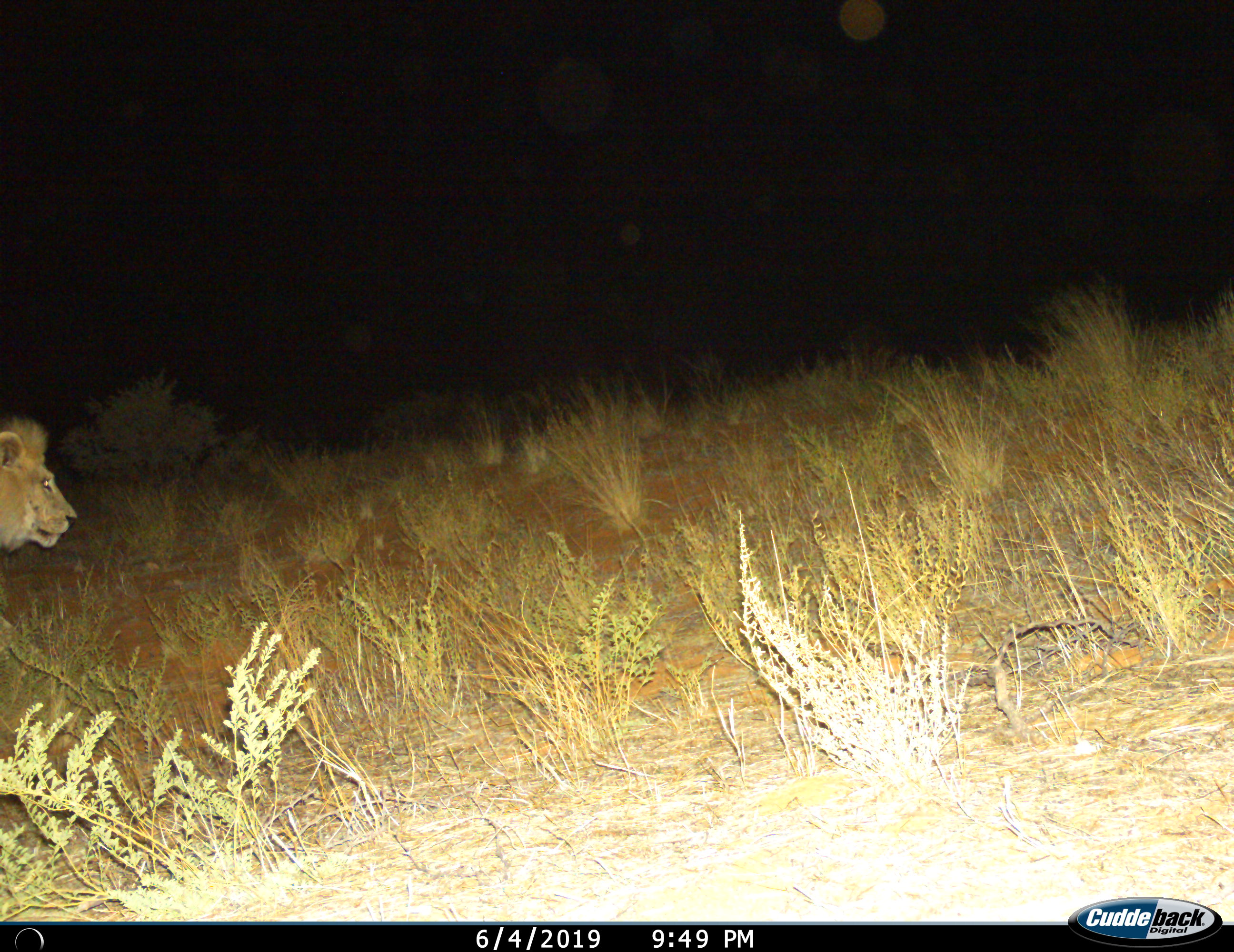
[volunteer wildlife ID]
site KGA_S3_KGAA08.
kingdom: Animalia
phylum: Chordata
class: Mammalia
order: Carnivora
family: Felidae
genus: Panthera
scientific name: Panthera leo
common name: lion male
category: lionmale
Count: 1.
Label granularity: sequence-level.